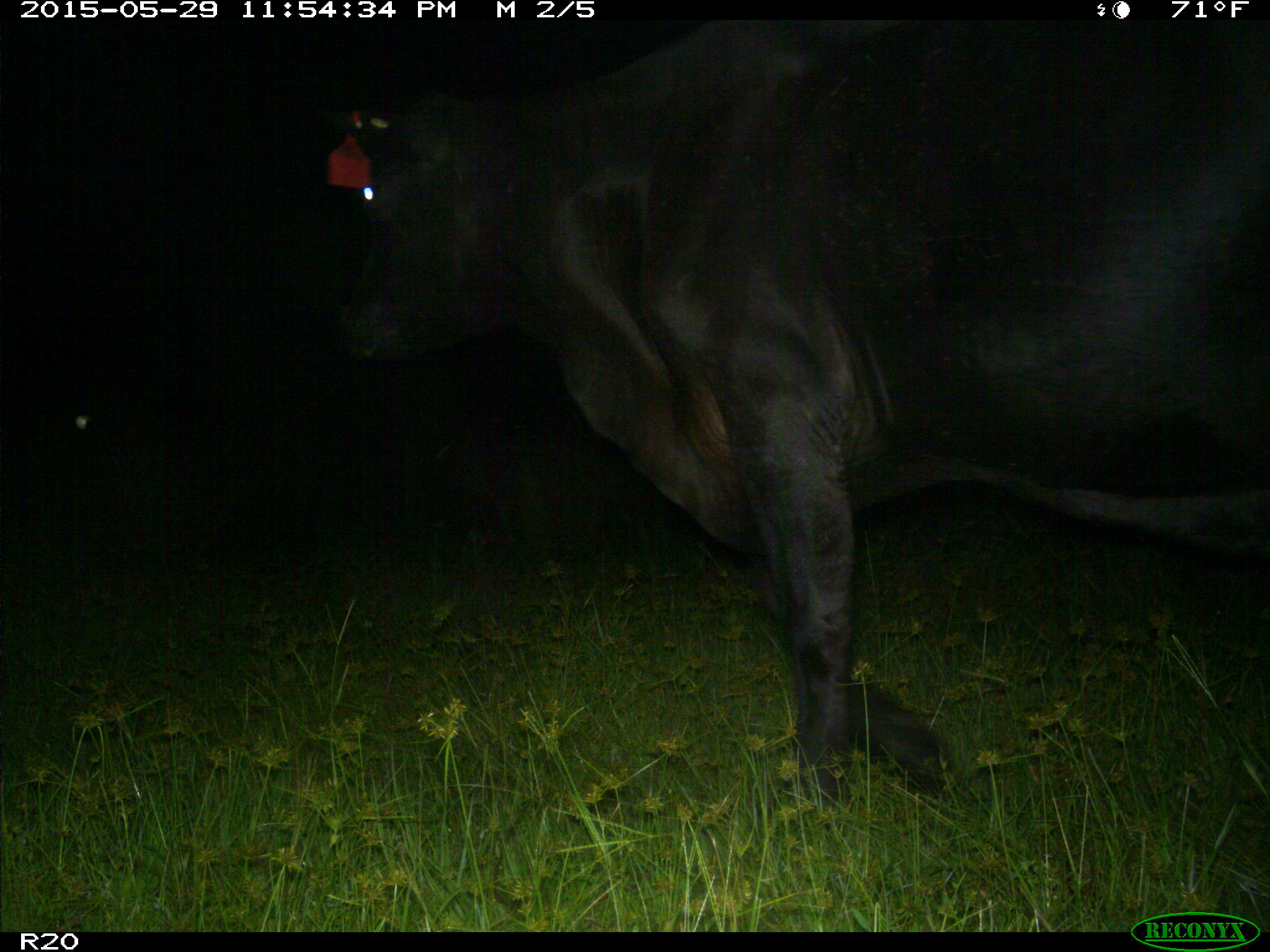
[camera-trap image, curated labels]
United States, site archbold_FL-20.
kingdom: Animalia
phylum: Chordata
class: Mammalia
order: Artiodactyla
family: Bovidae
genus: Bos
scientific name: Bos taurus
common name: domestic cow